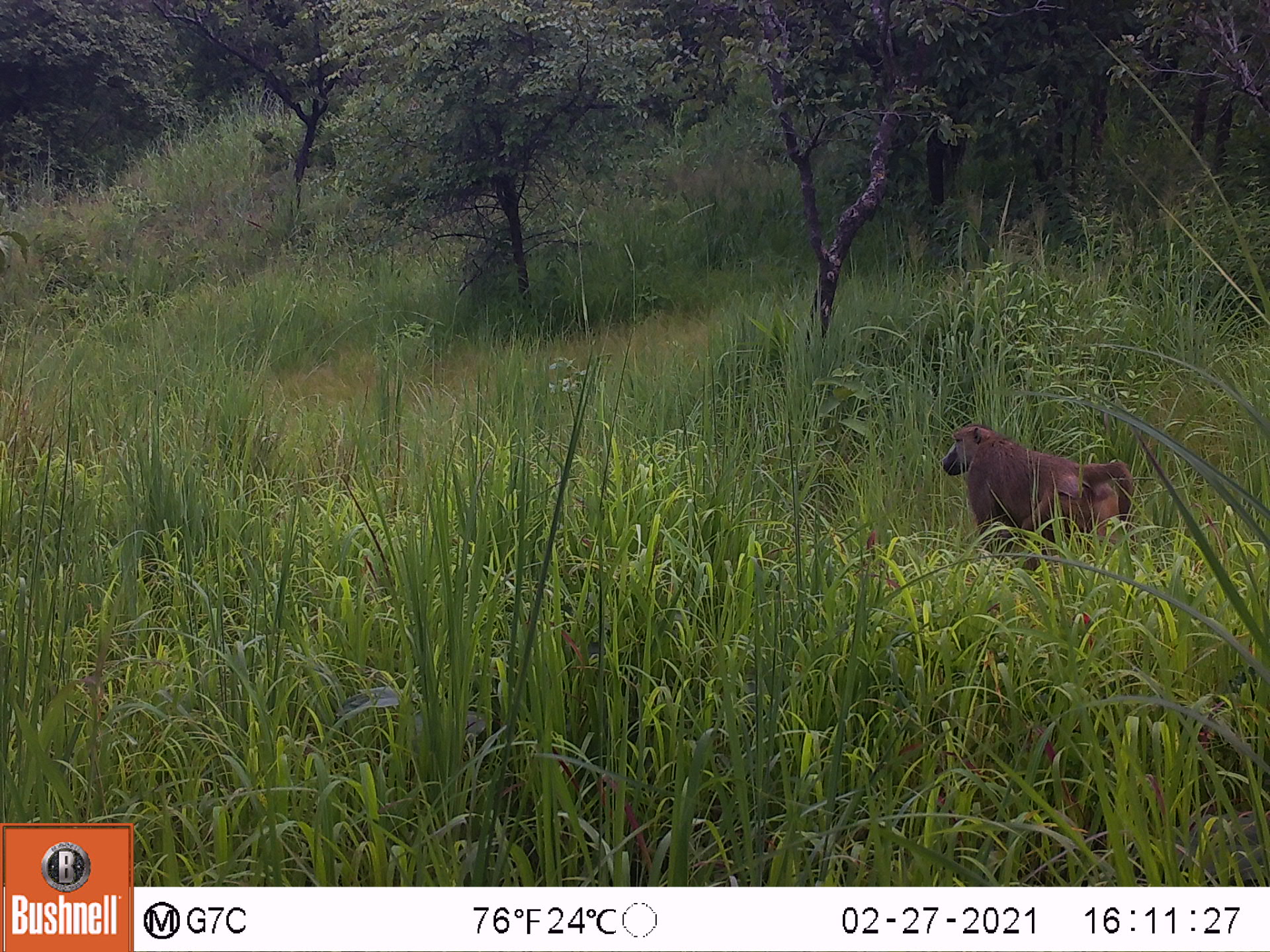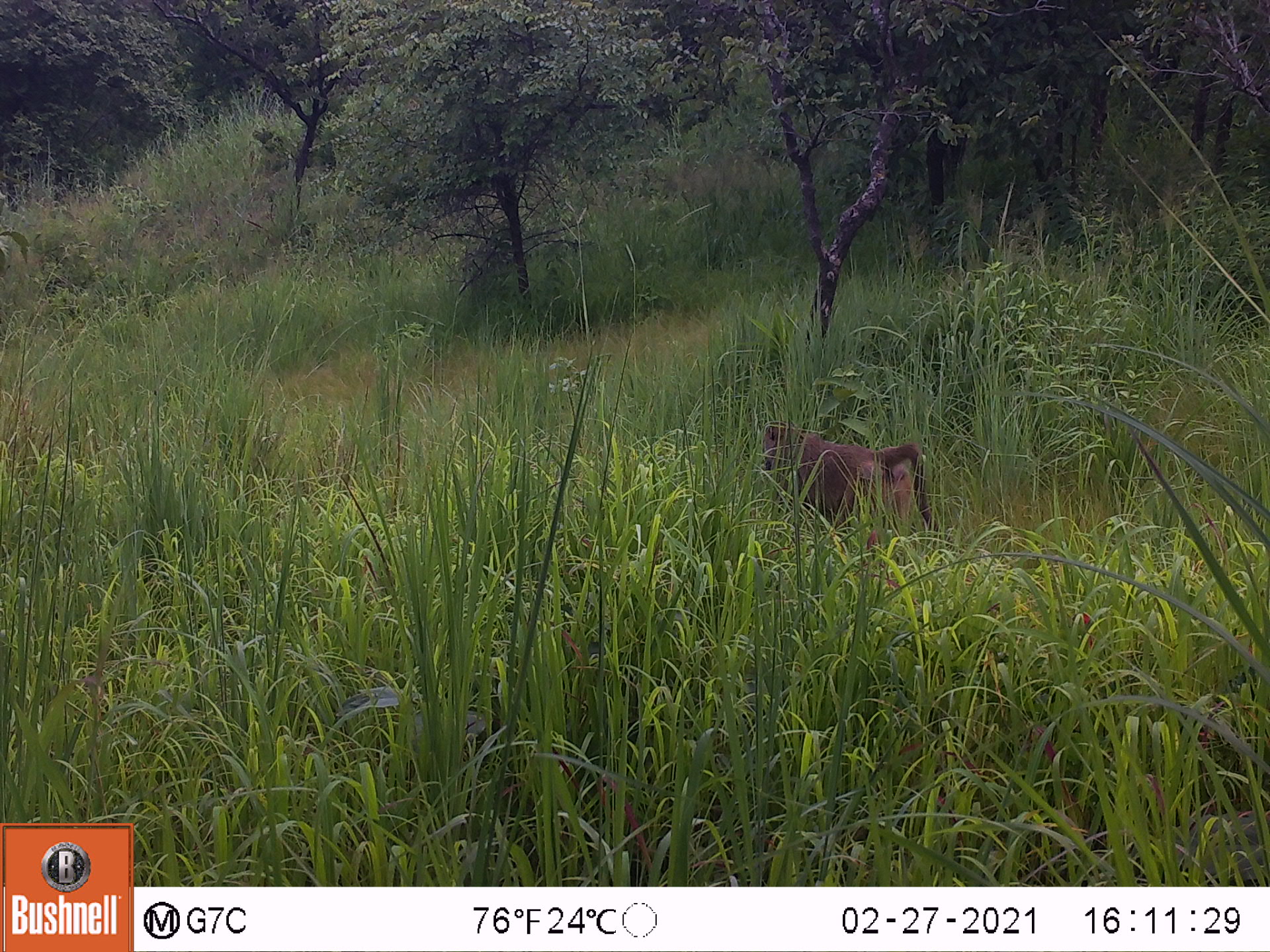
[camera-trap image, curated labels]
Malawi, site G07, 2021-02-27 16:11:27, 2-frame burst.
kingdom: Animalia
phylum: Chordata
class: Mammalia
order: Primates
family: Cercopithecidae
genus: Papio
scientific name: Papio cynocephalus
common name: yellow baboon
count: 1